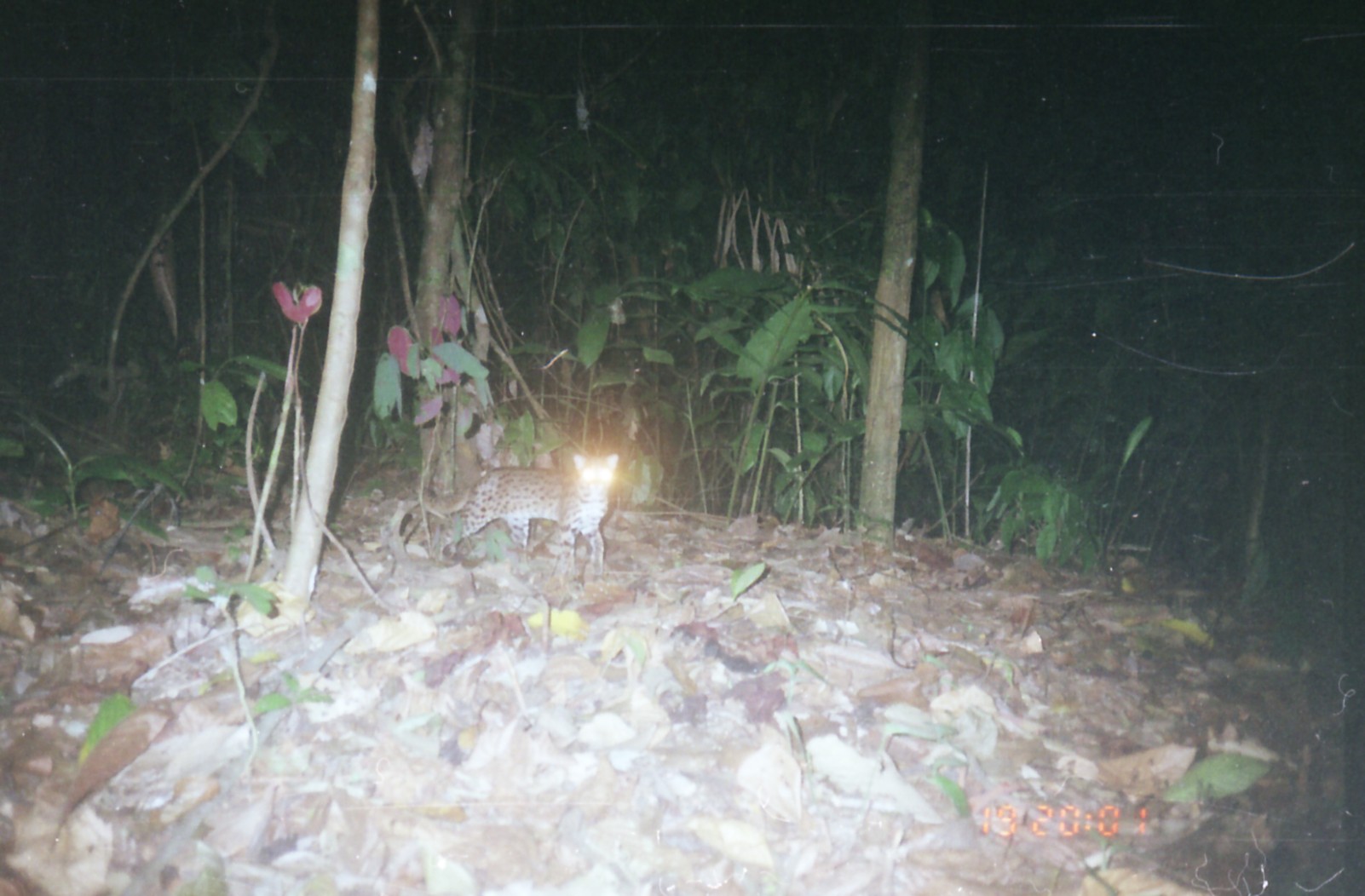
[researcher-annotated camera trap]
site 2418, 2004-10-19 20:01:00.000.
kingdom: Animalia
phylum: Chordata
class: Mammalia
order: Carnivora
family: Felidae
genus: Prionailurus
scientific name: Prionailurus bengalensis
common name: mainland leopard cat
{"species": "Prionailurus bengalensis (mainland leopard cat)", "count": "1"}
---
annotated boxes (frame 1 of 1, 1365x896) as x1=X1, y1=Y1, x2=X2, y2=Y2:
prionailurus bengalensis: x1=418, y1=451, x2=619, y2=578